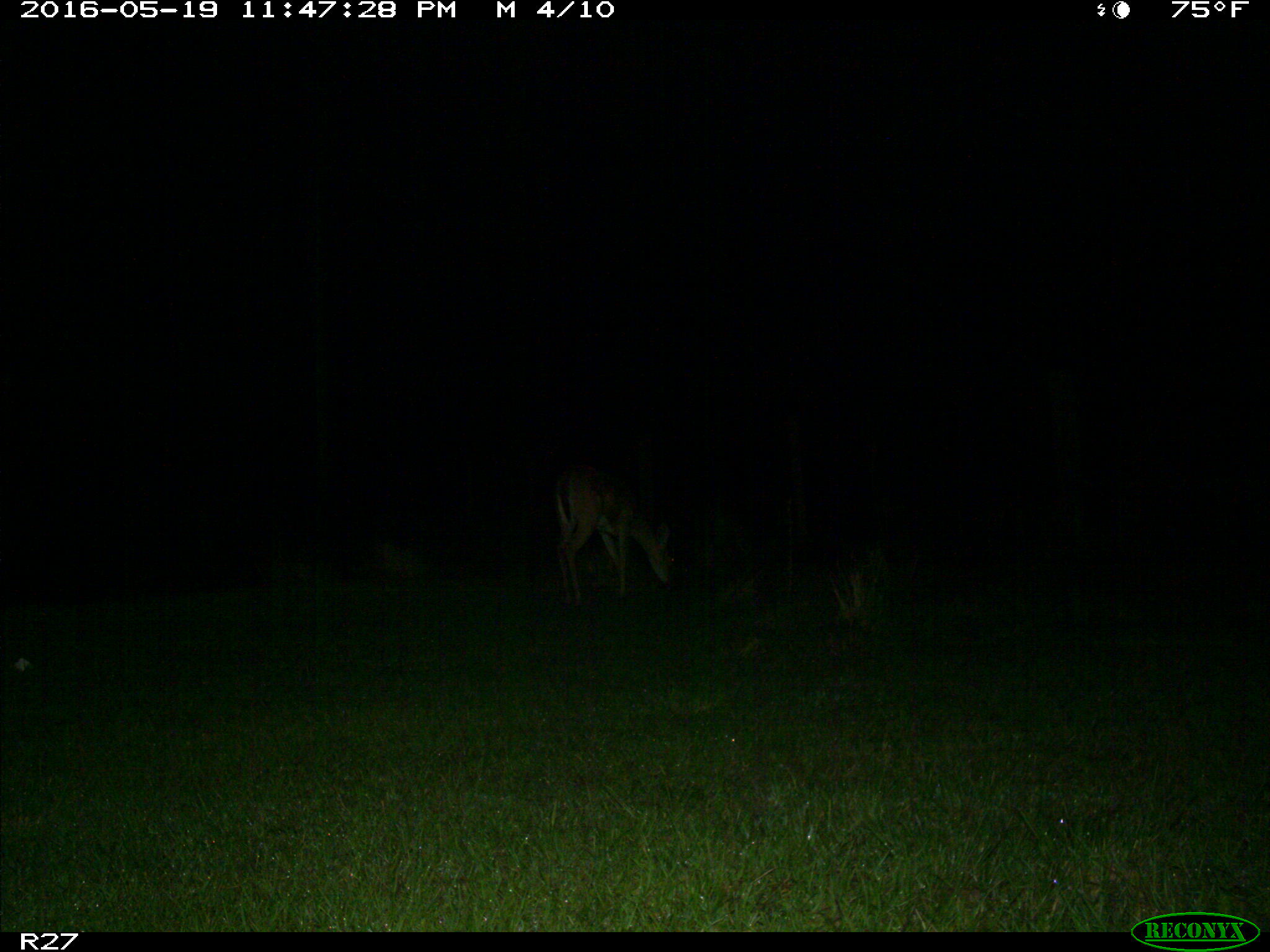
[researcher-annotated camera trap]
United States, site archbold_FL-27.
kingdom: Animalia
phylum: Chordata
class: Mammalia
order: Artiodactyla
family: Cervidae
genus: Odocoileus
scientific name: Odocoileus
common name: deer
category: unidentified deer